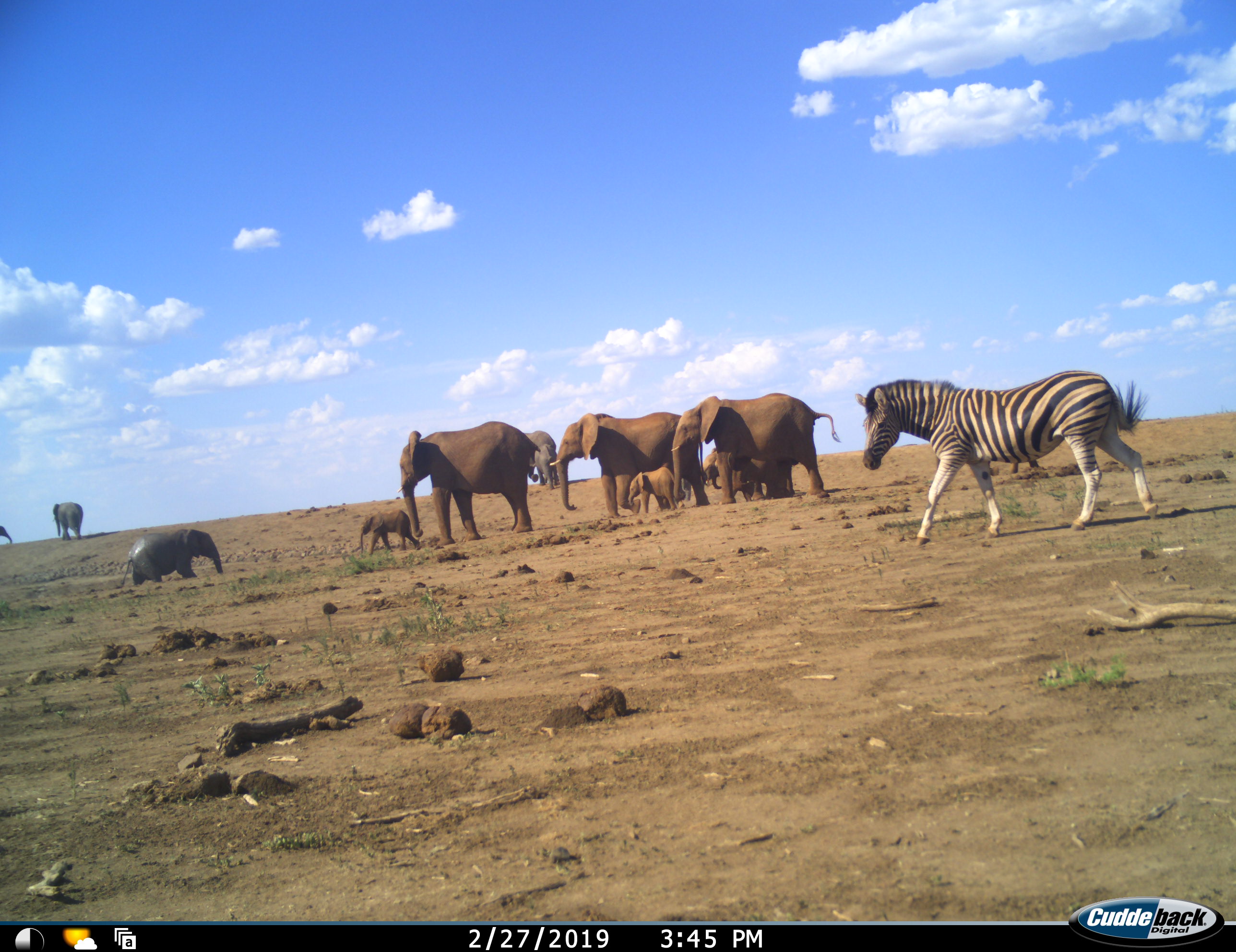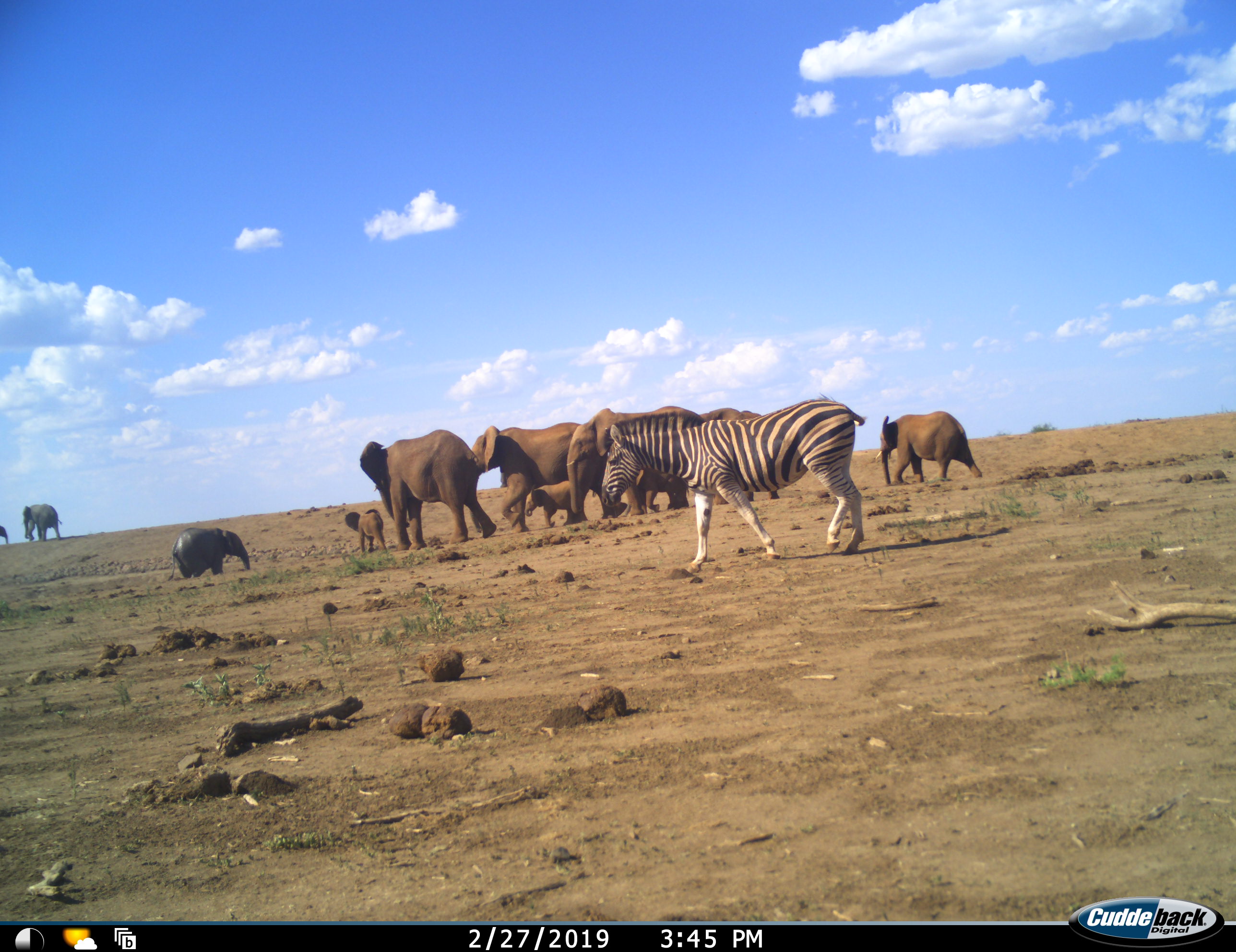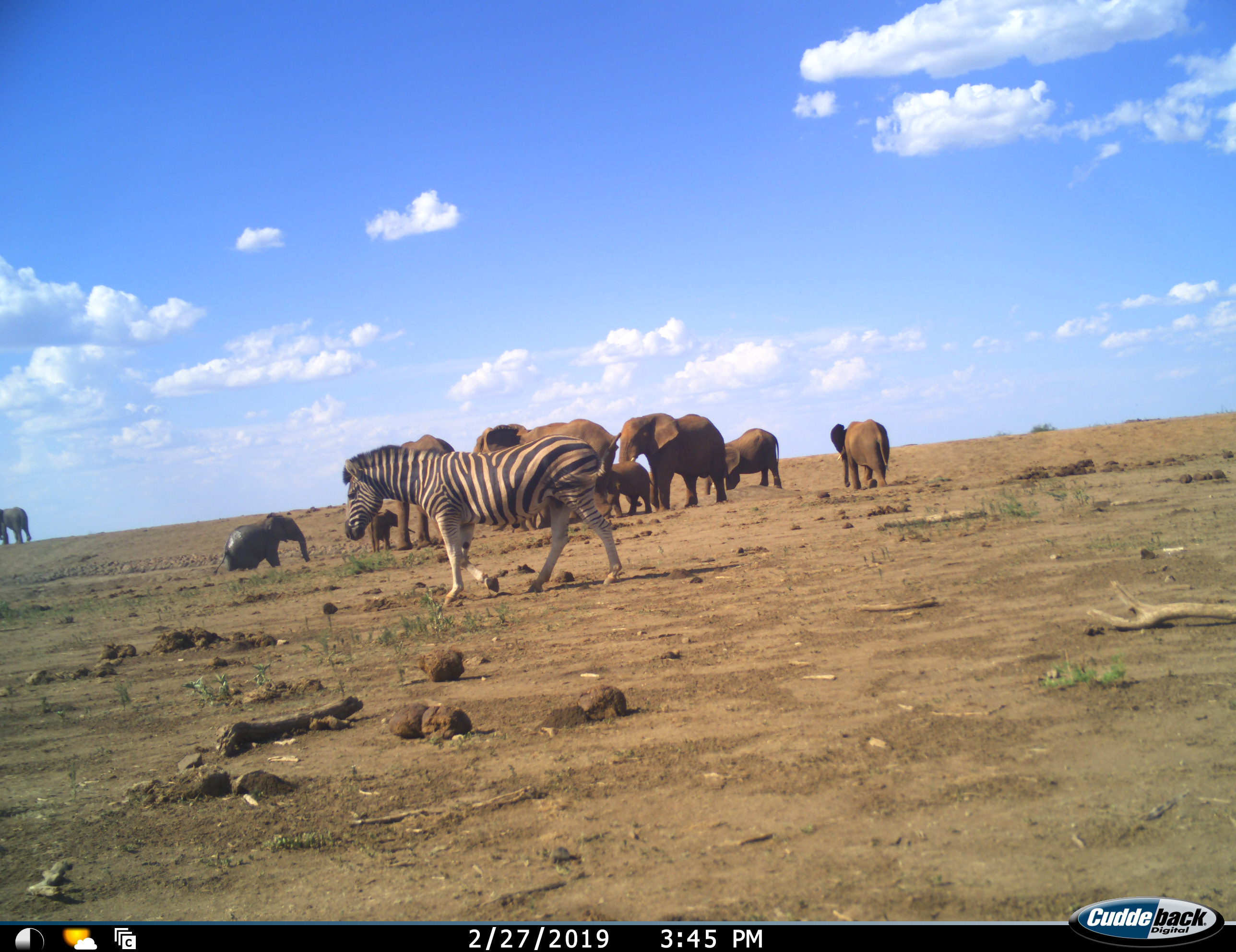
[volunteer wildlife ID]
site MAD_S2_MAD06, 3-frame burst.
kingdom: Animalia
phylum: Chordata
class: Mammalia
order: Proboscidea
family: Elephantidae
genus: Loxodonta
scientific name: Loxodonta africana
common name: african bush elephant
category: elephant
Elephant (african bush elephant) (Loxodonta africana), count 11-50. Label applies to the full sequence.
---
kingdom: Animalia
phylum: Chordata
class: Mammalia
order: Perissodactyla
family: Equidae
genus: Equus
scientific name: Equus quagga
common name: plains zebra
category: zebraplains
Zebraplains (plains zebra) (Equus quagga), count 1. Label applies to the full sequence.